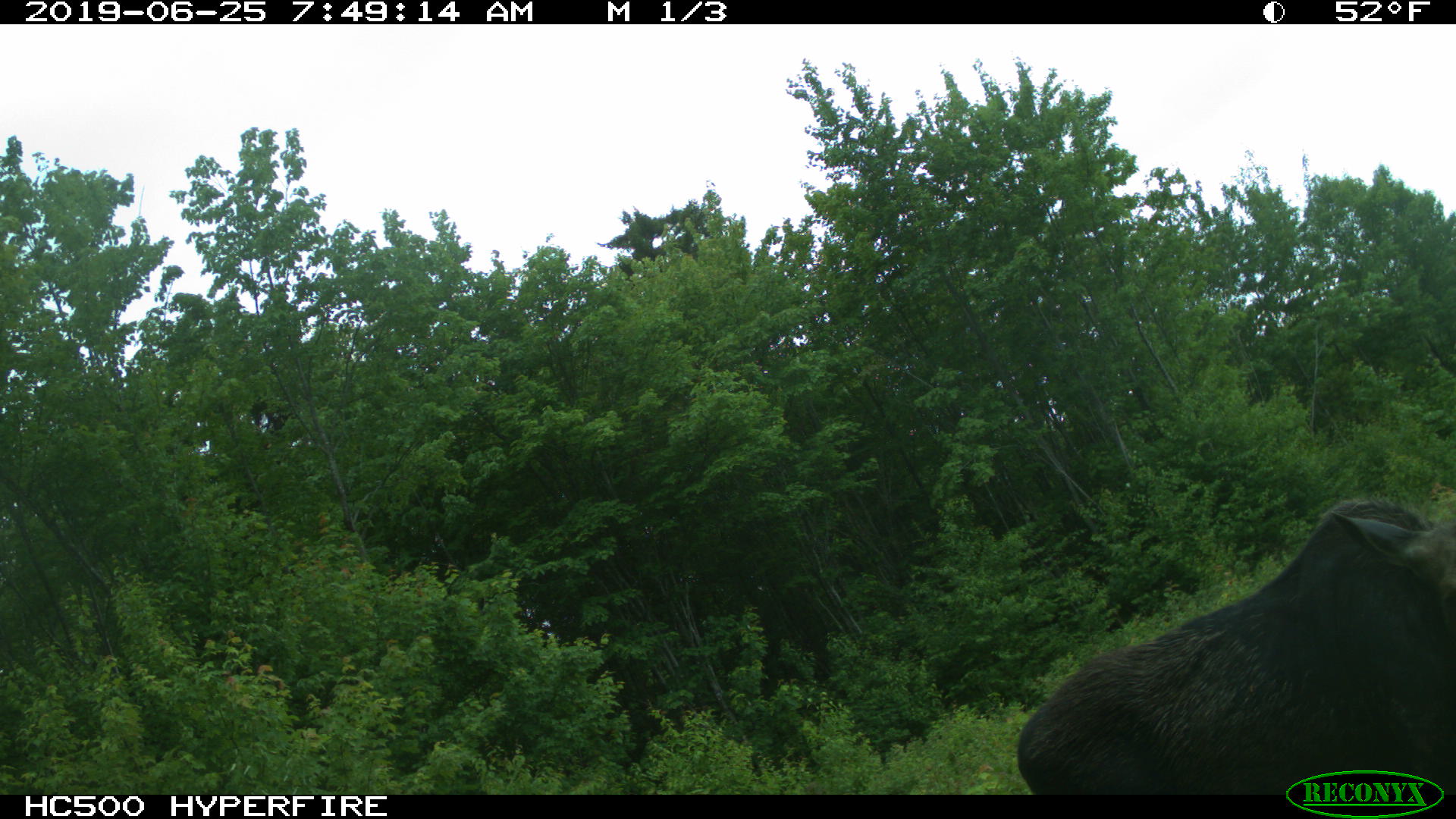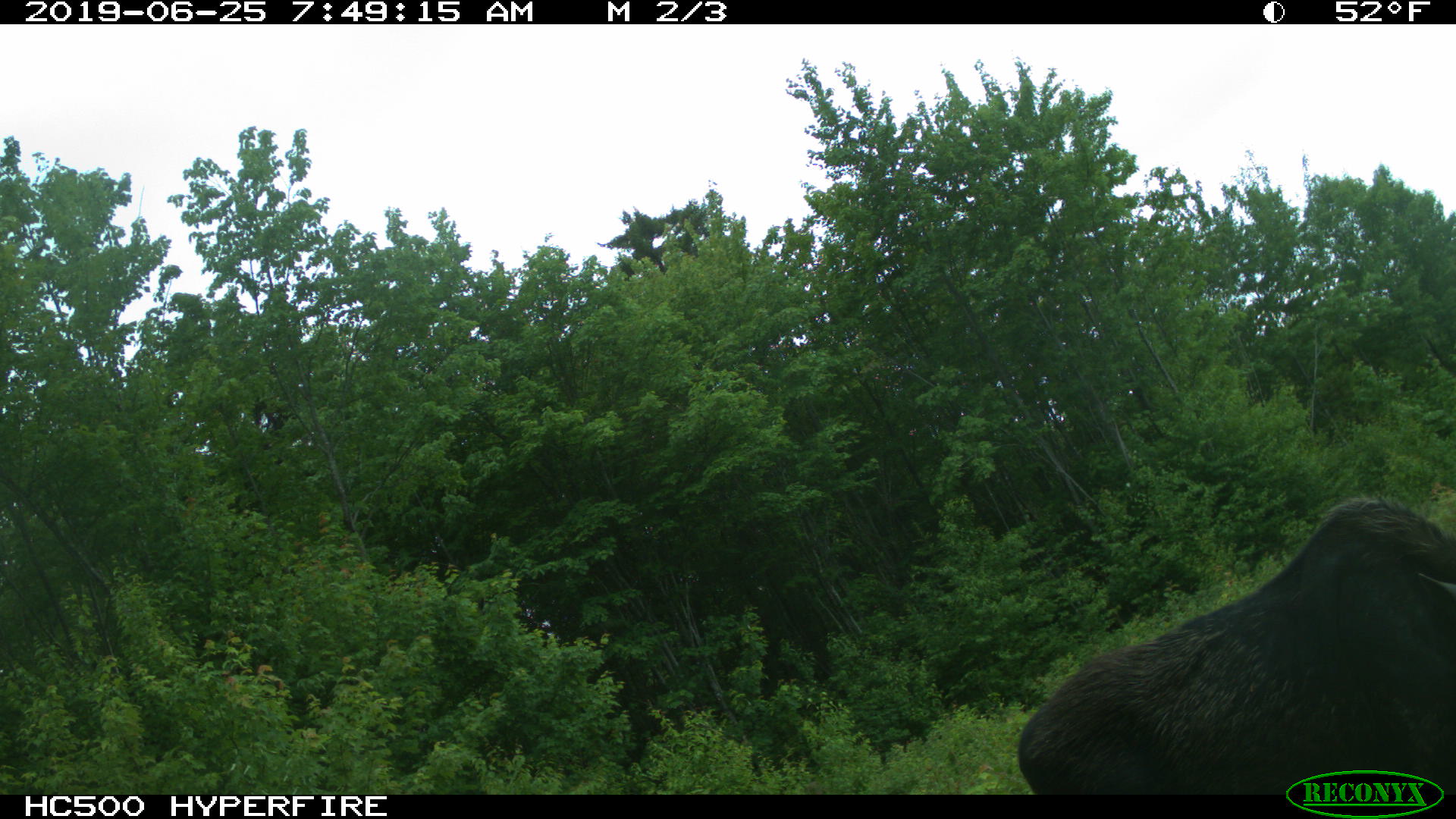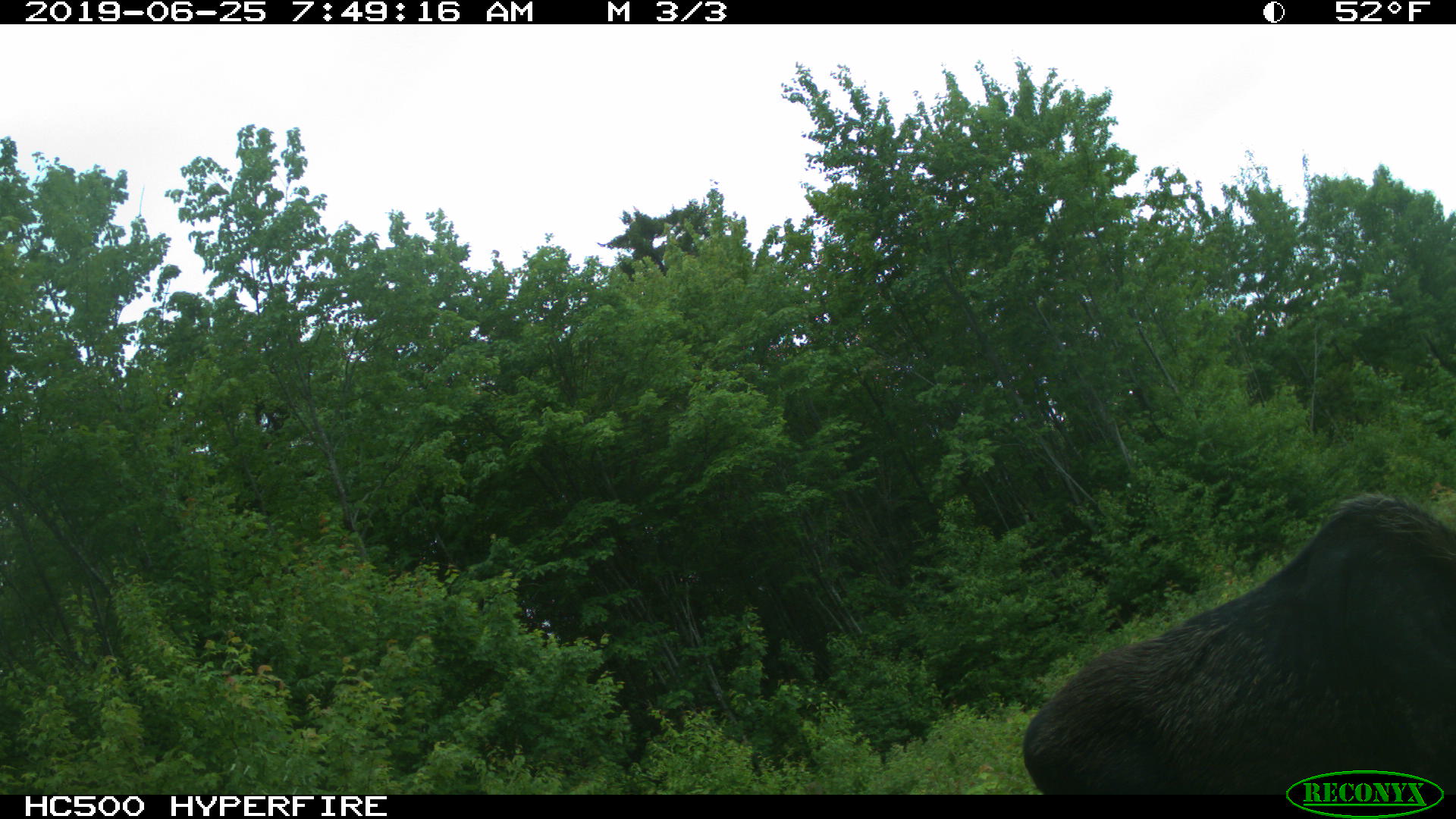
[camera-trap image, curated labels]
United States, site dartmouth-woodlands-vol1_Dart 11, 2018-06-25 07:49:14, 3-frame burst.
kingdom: Animalia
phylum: Chordata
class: Mammalia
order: Artiodactyla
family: Cervidae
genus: Alces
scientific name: Alces alces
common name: moose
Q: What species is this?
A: Moose (Alces alces).